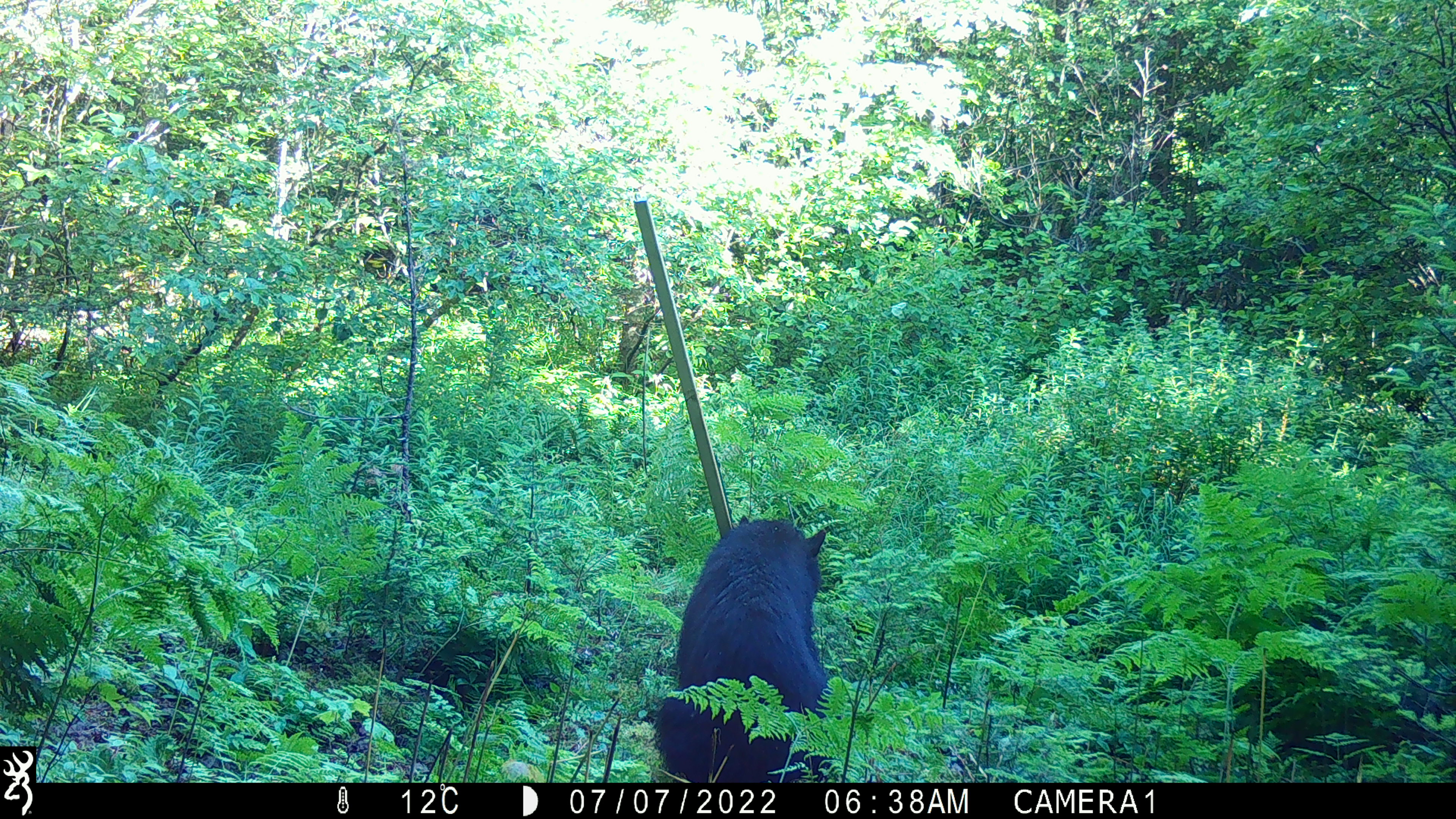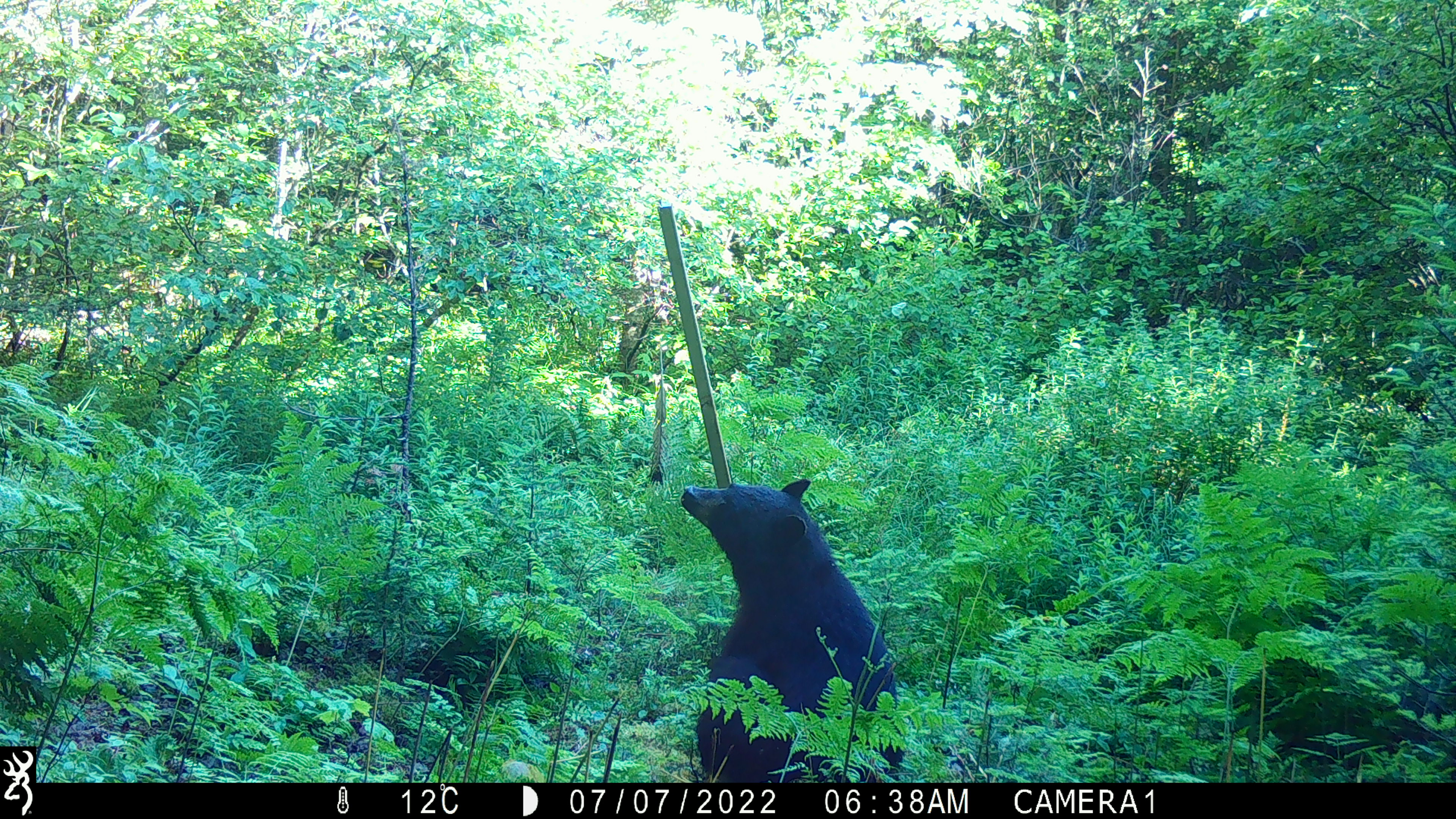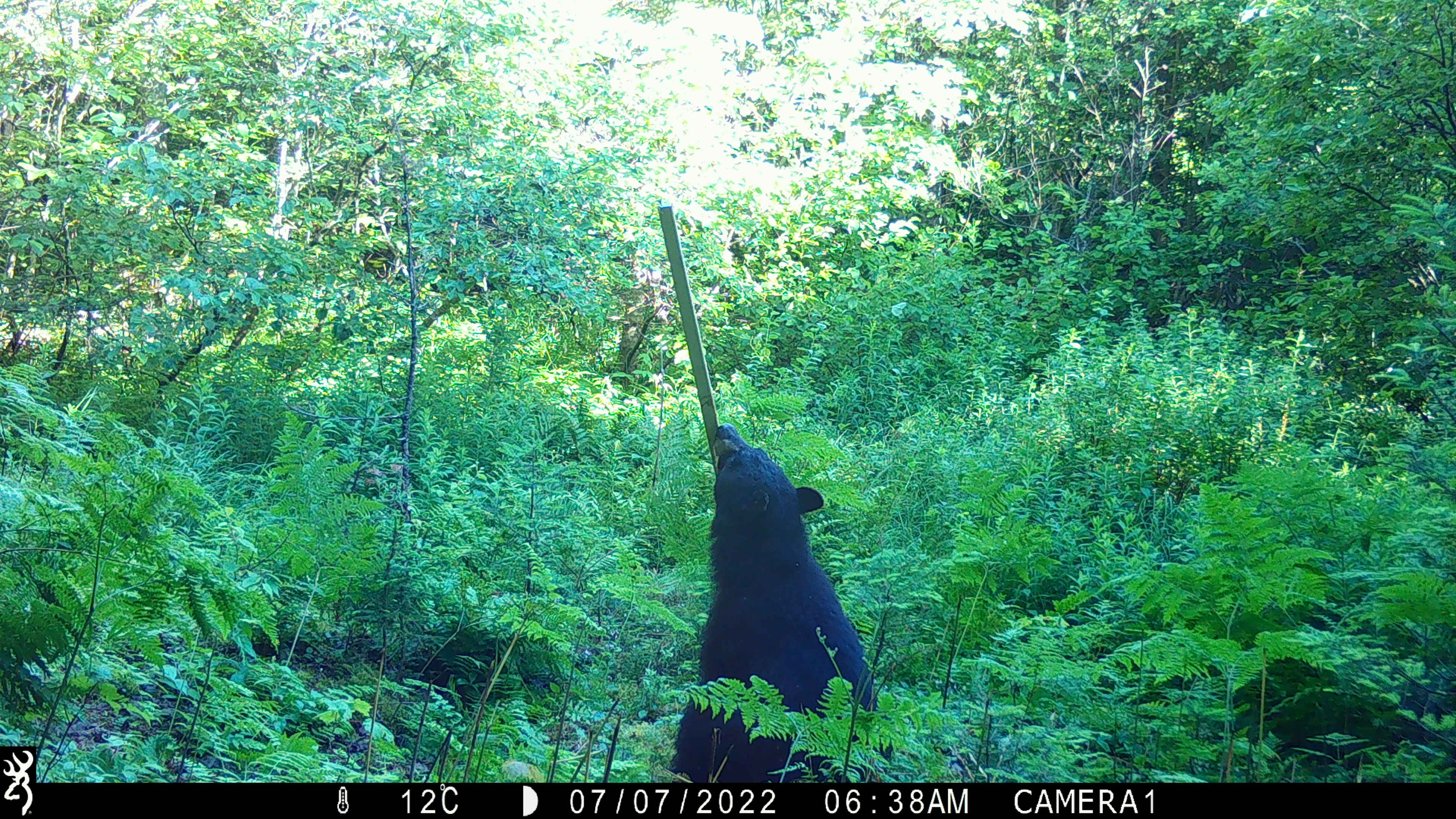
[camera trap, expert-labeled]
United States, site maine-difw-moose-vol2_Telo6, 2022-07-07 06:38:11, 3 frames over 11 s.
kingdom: Animalia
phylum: Chordata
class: Mammalia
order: Carnivora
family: Ursidae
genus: Ursus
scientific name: Ursus americanus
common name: black bear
Black bear (Ursus americanus).